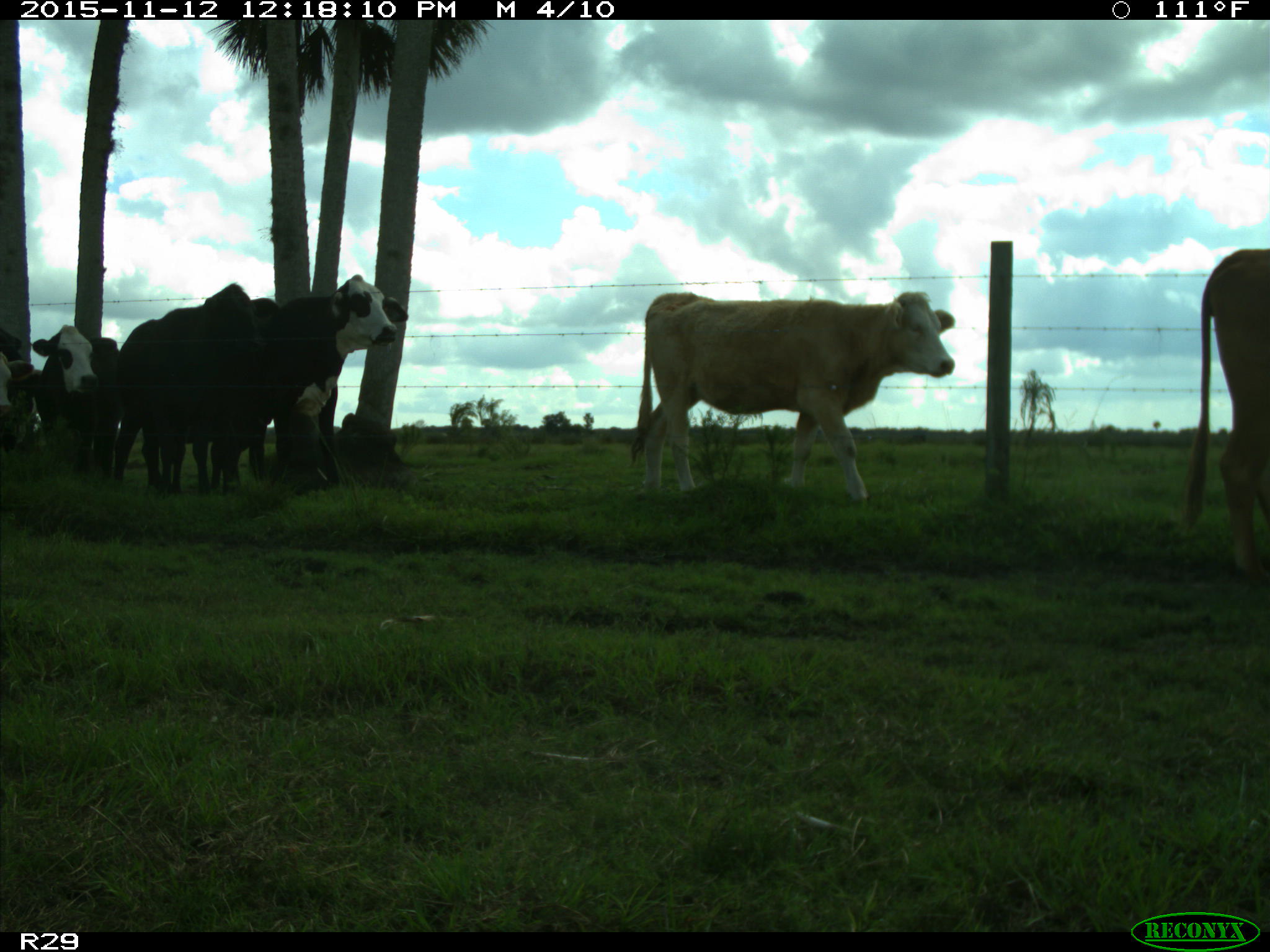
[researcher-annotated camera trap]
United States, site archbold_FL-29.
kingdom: Animalia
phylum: Chordata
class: Mammalia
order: Artiodactyla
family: Bovidae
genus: Bos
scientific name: Bos taurus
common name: domestic cow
Bos taurus (domestic cow).